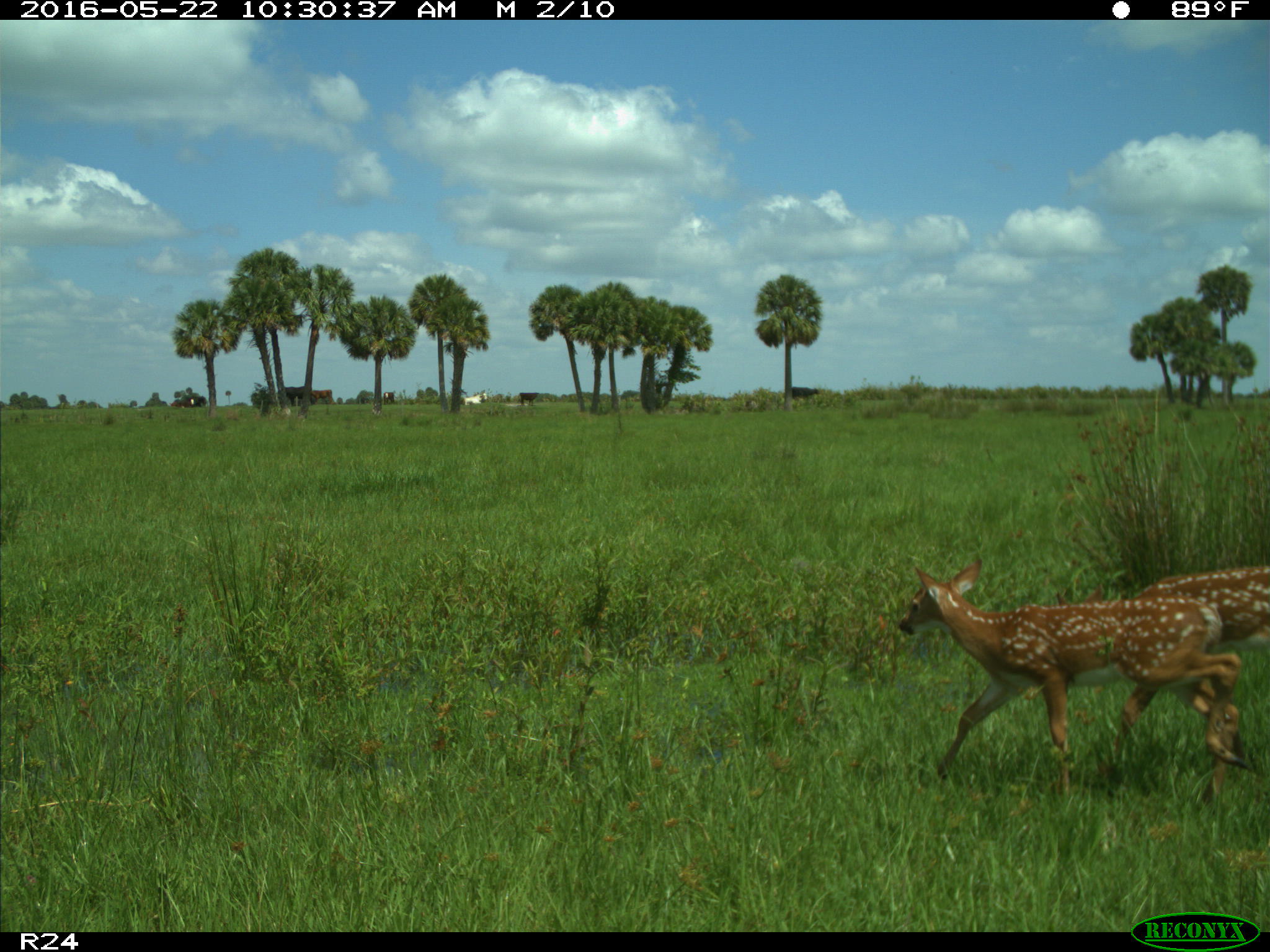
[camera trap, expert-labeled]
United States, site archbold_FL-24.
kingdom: Animalia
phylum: Chordata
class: Mammalia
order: Artiodactyla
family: Bovidae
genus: Bos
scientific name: Bos taurus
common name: domestic cow